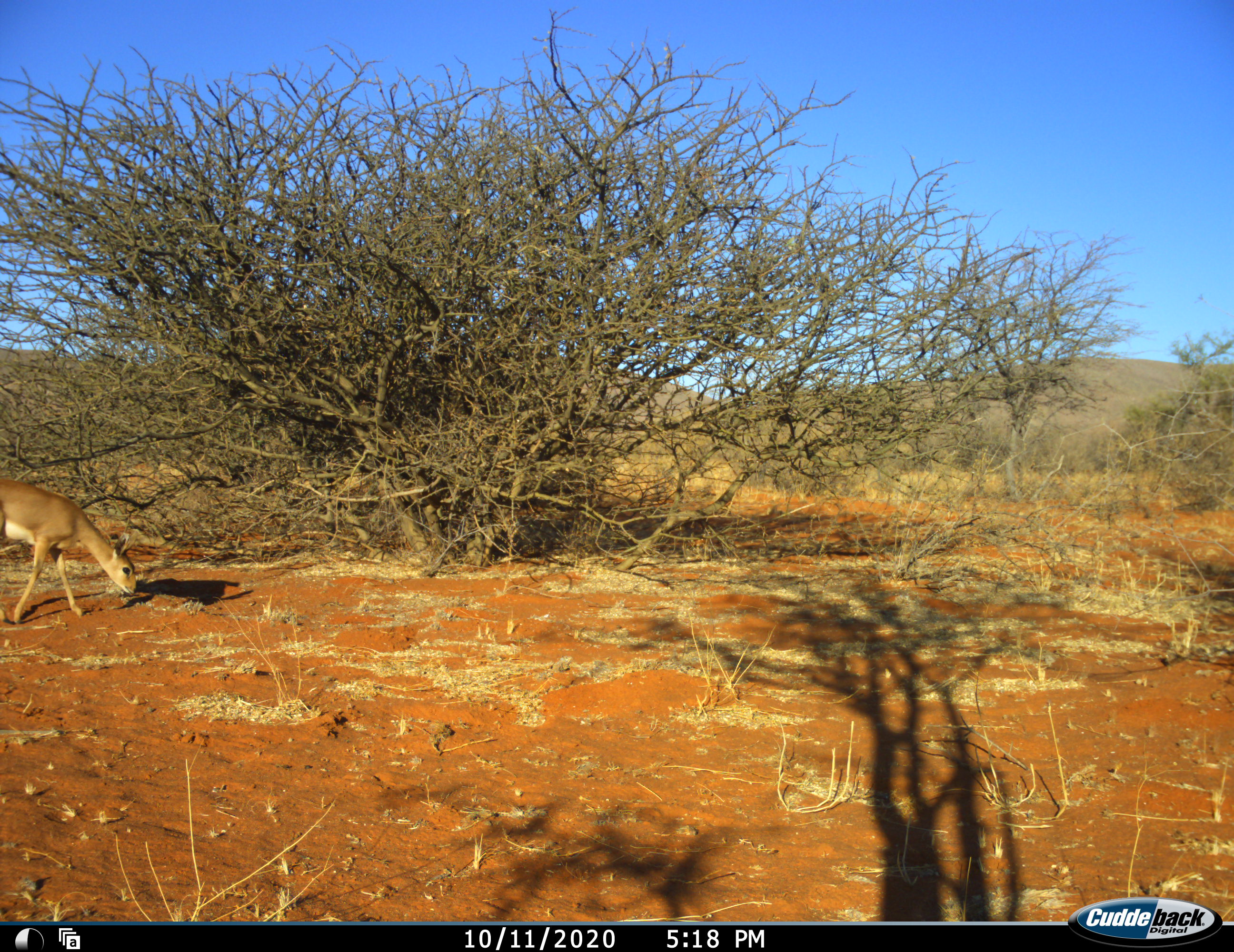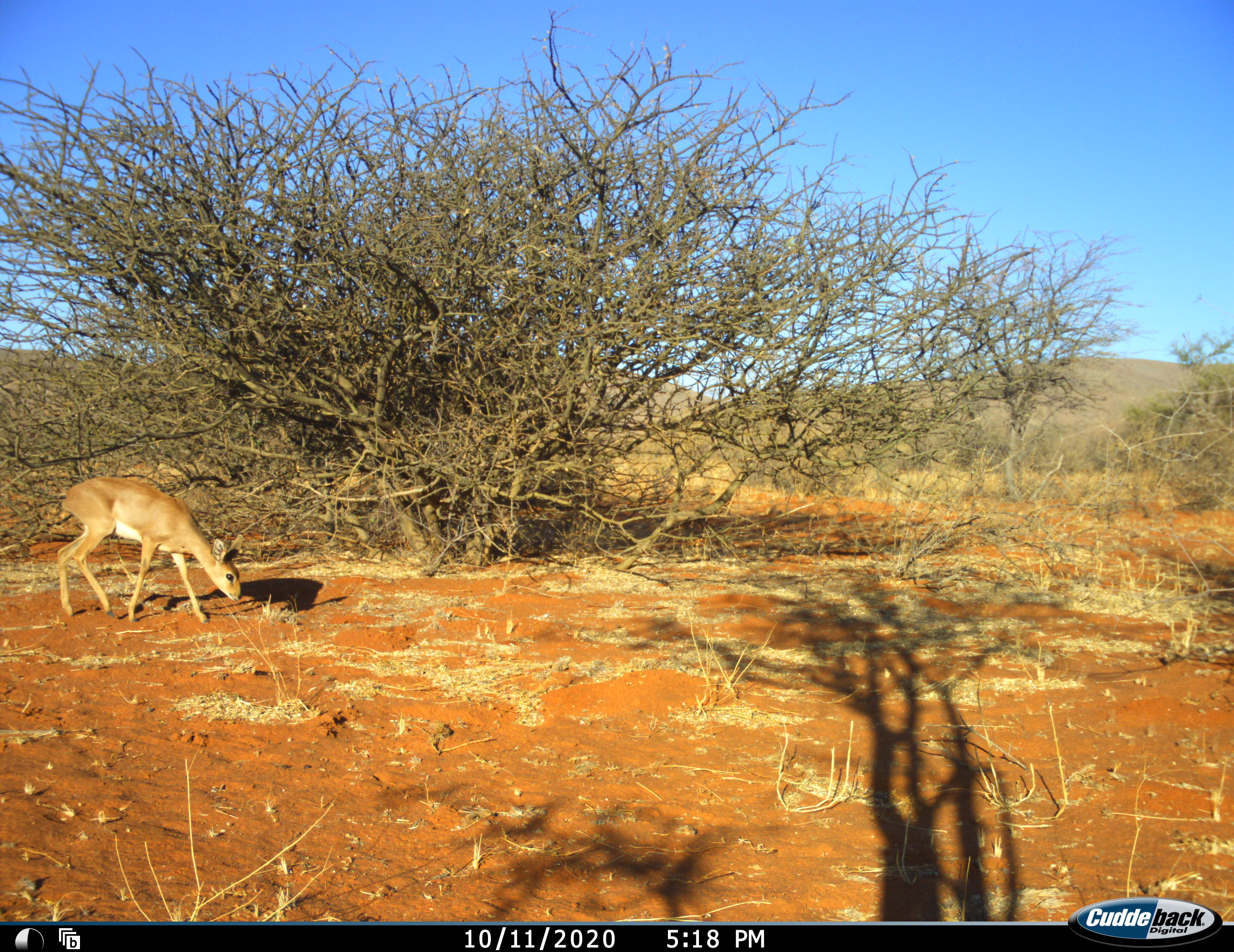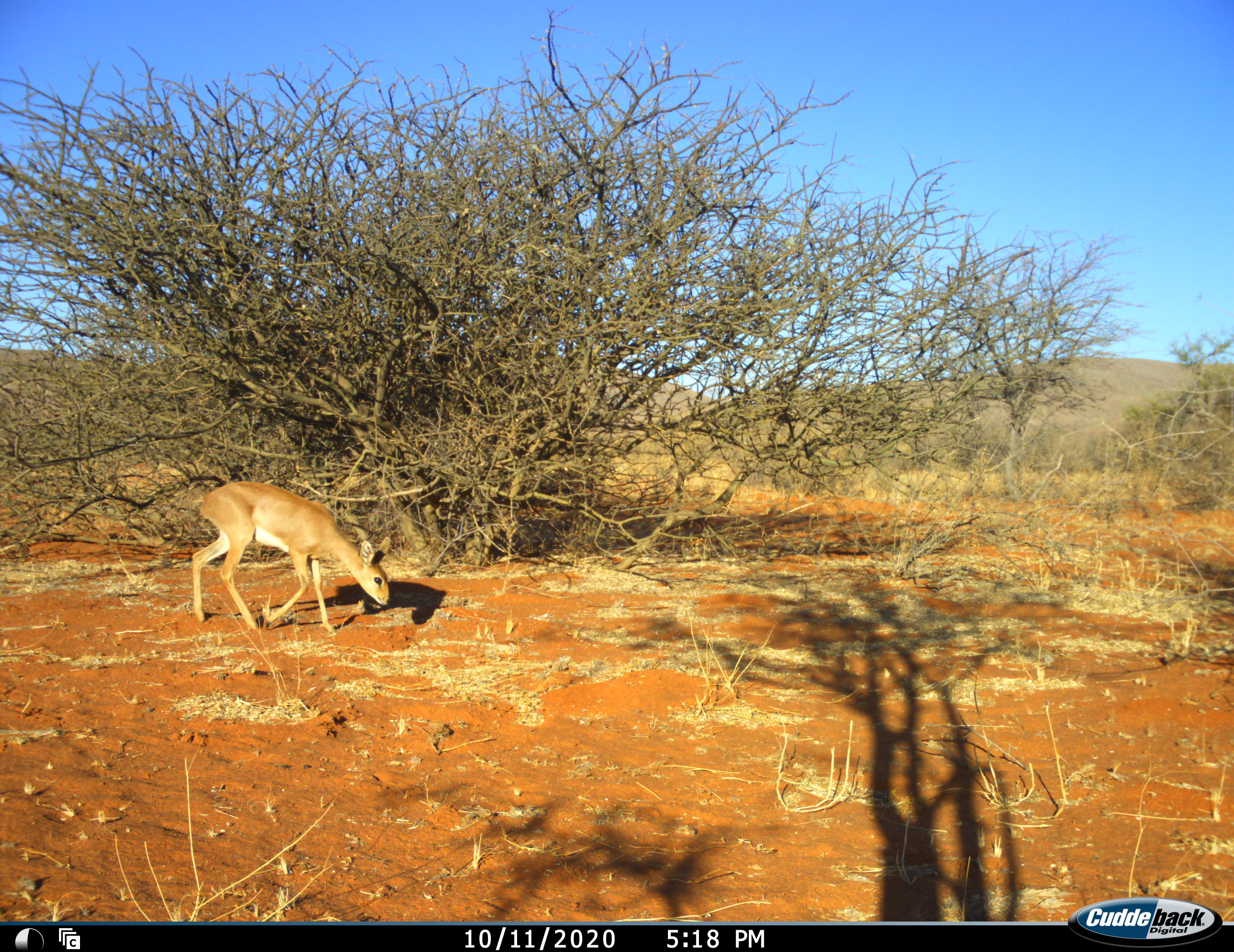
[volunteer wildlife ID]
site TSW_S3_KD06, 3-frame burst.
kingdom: Animalia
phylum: Chordata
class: Mammalia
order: Artiodactyla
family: Bovidae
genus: Raphicerus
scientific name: Raphicerus campestris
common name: steenbok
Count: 1.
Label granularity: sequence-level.